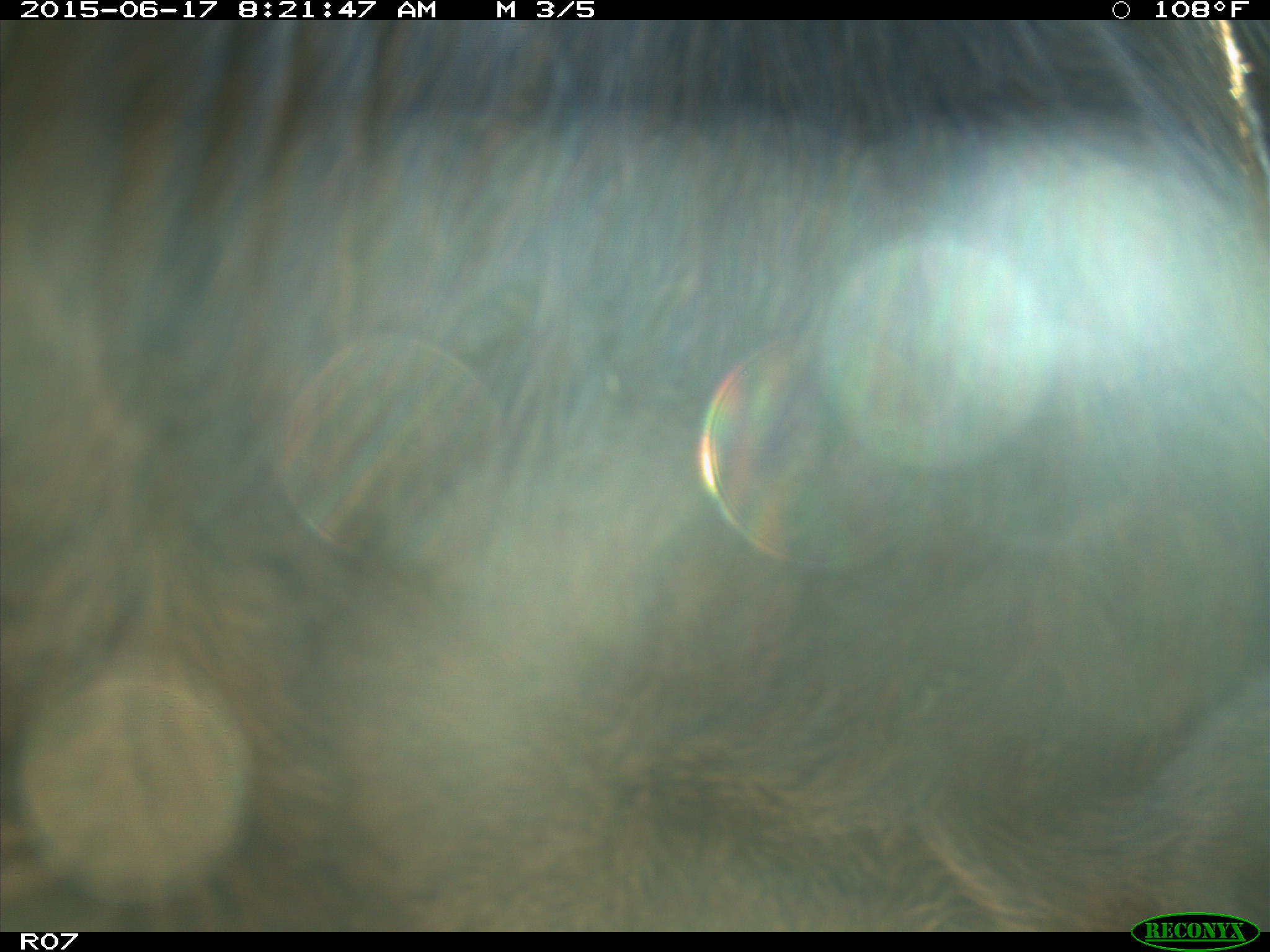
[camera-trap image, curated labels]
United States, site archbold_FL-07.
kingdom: Animalia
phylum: Chordata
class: Mammalia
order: Artiodactyla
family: Bovidae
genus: Bos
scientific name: Bos taurus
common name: domestic cow